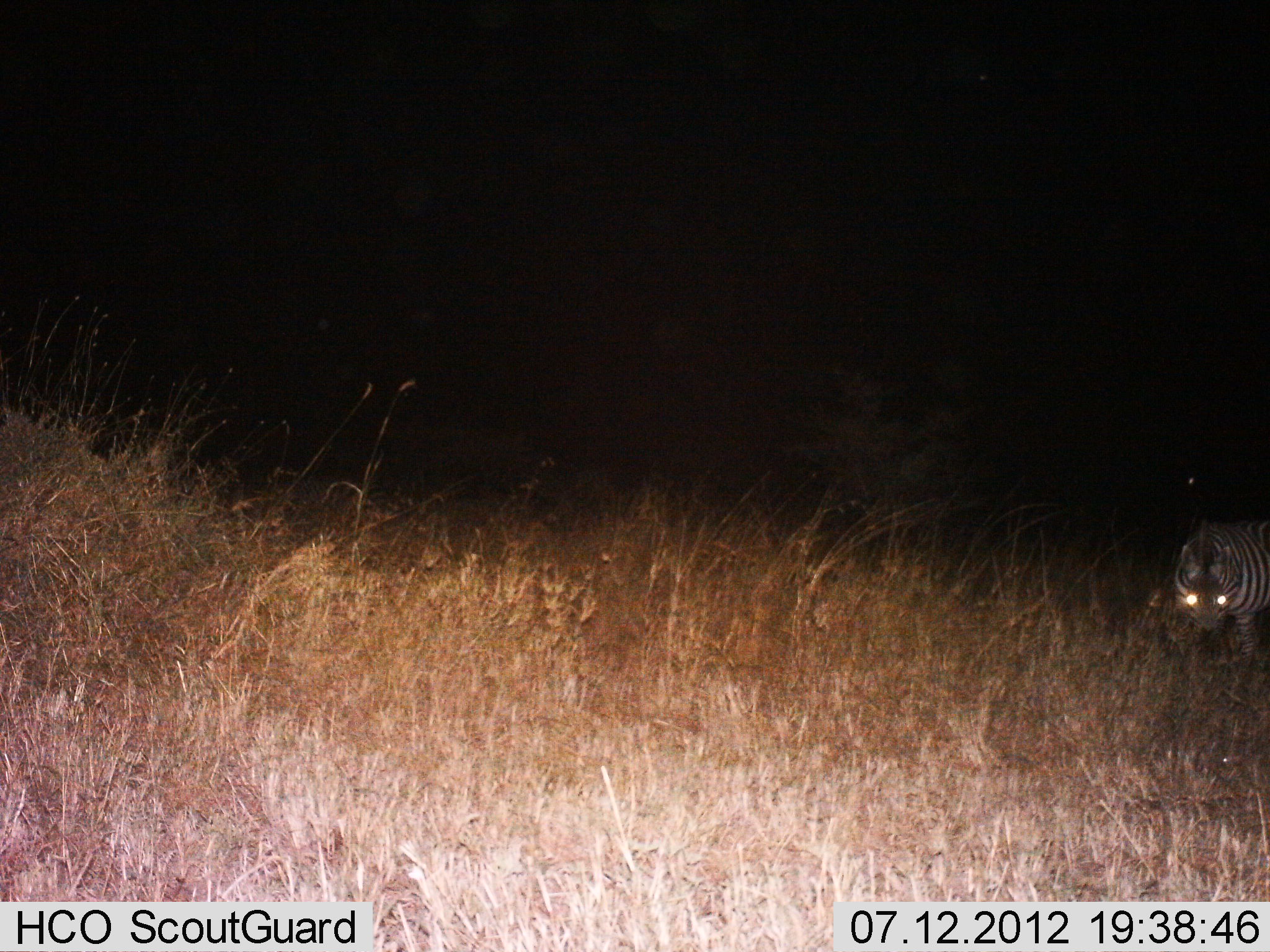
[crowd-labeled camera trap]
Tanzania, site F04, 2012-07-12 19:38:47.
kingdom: Animalia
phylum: Chordata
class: Mammalia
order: Perissodactyla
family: Equidae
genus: Equus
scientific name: Equus quagga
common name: plains zebra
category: zebra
Zebra (plains zebra) (Equus quagga), count 1. Behavior (volunteer vote fractions): standing 80%, resting 0%, moving 0%, interacting 0%. Young present (vote fraction): 0%. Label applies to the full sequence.